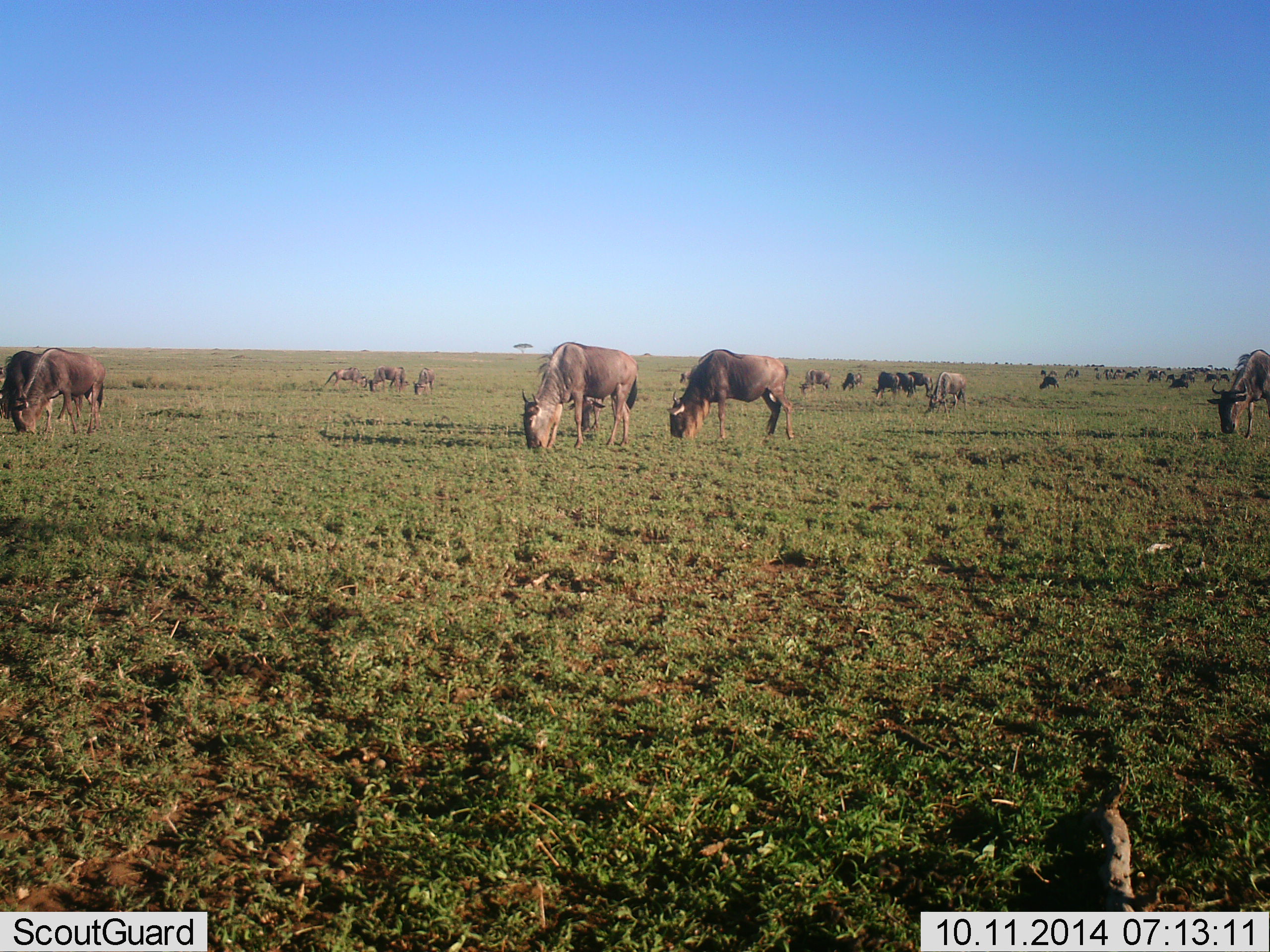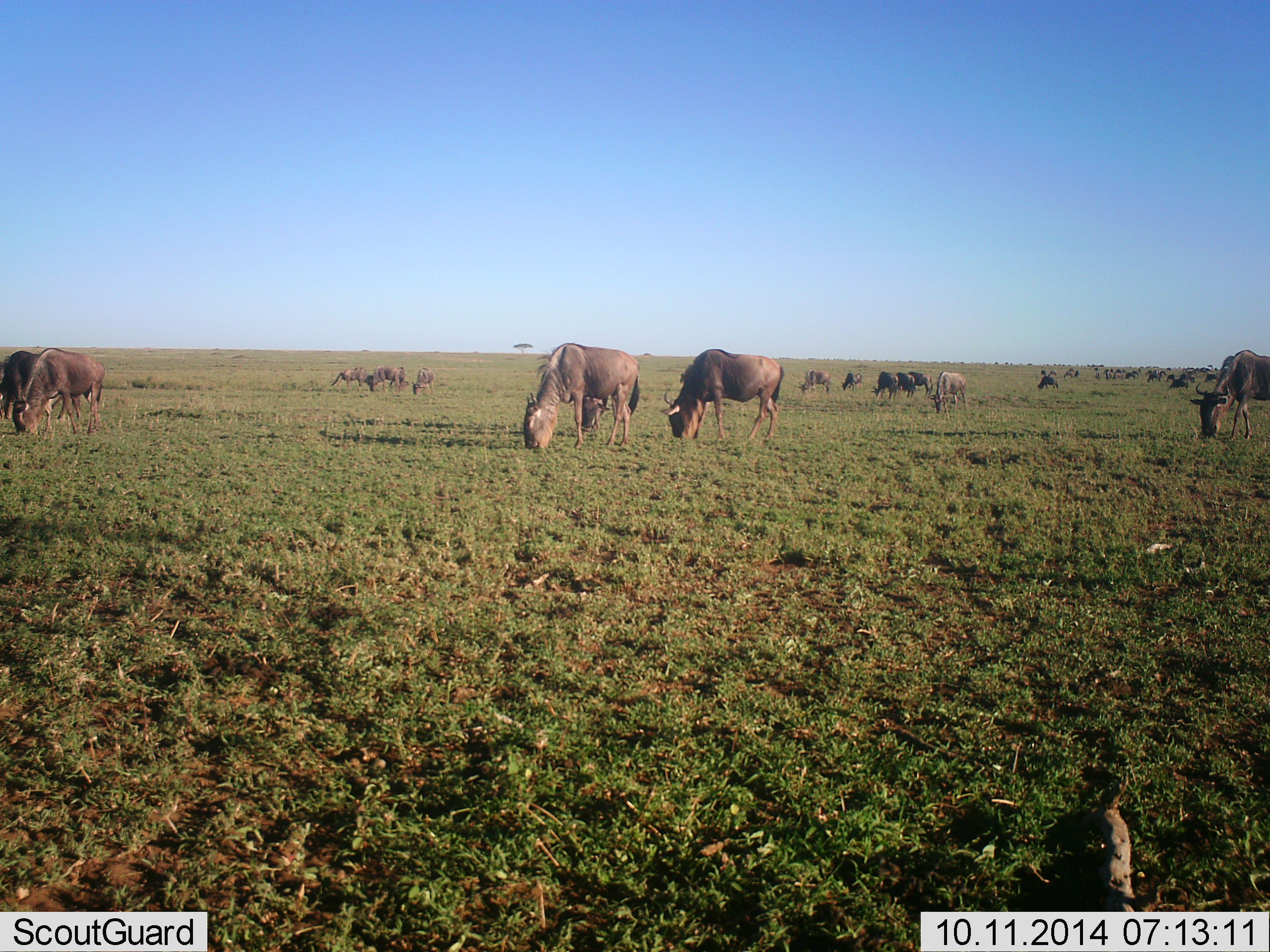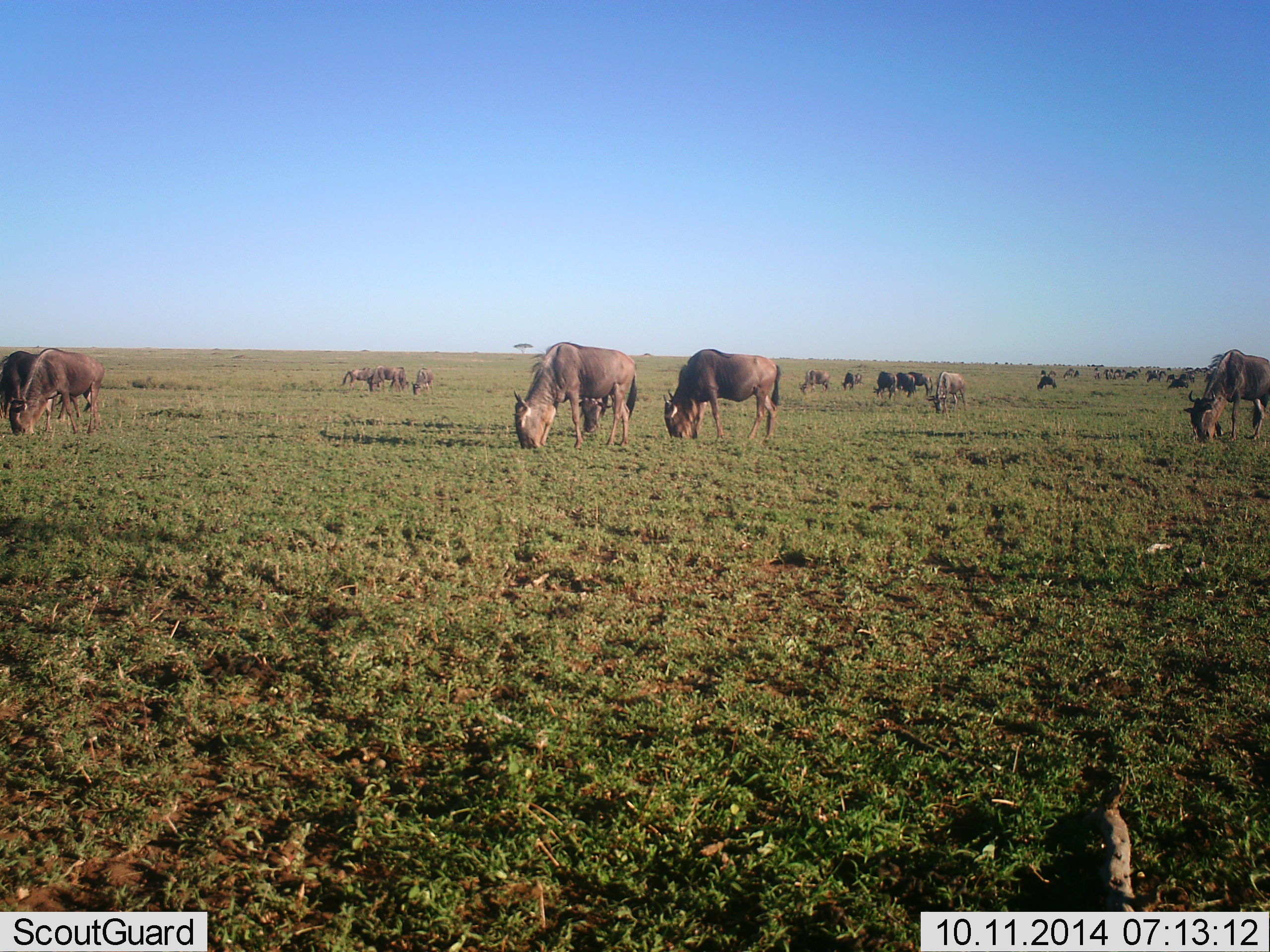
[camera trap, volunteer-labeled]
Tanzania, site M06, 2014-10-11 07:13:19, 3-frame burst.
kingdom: Animalia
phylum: Chordata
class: Mammalia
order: Artiodactyla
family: Bovidae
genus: Connochaetes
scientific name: Connochaetes taurinus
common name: blue wildebeest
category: wildebeest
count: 11-50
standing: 10%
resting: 0%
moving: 10%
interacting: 0%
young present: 0%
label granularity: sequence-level